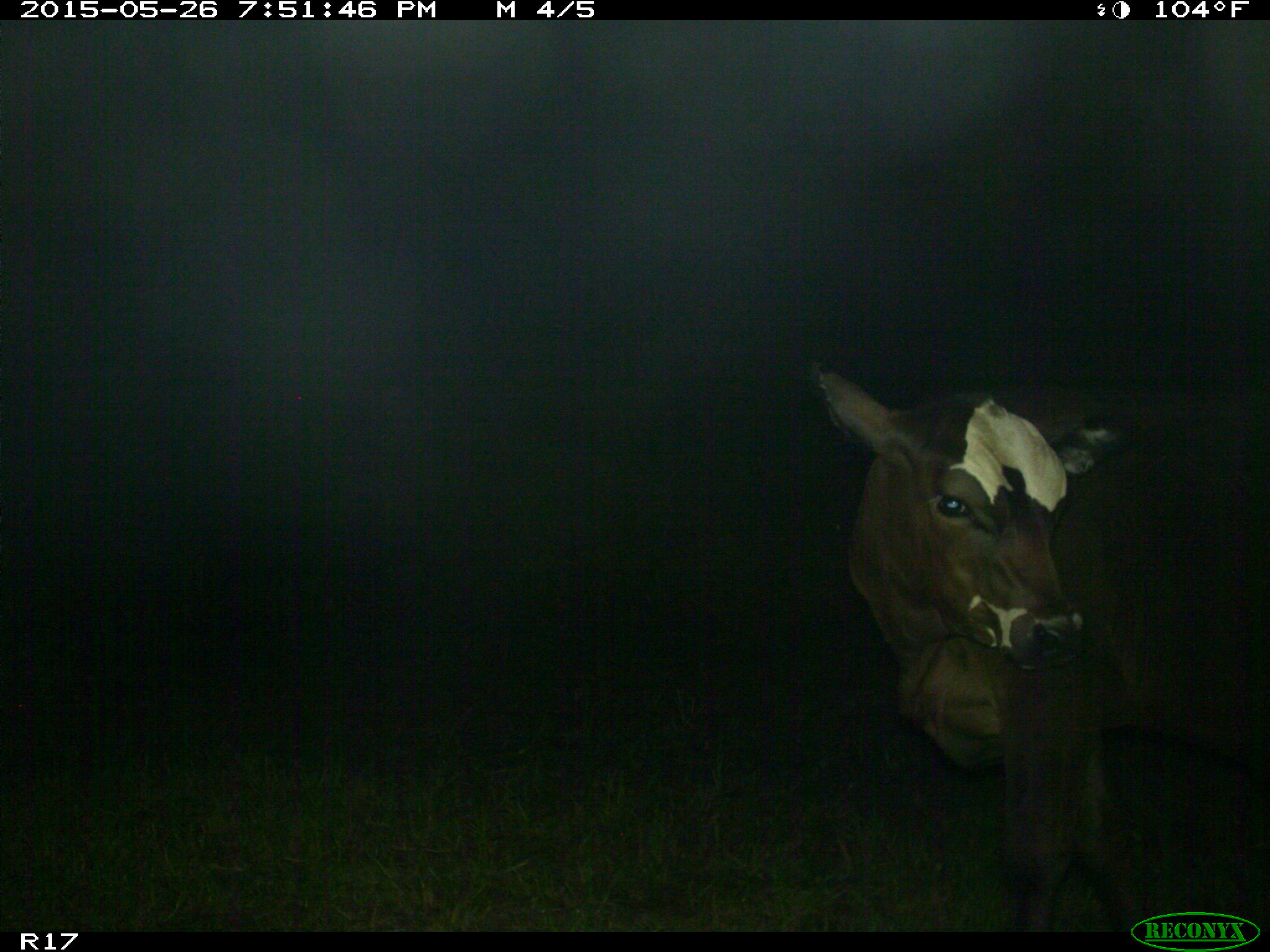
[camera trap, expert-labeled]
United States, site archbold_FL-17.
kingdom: Animalia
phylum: Chordata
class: Mammalia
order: Artiodactyla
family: Bovidae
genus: Bos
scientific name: Bos taurus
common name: domestic cow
Bos taurus (domestic cow).